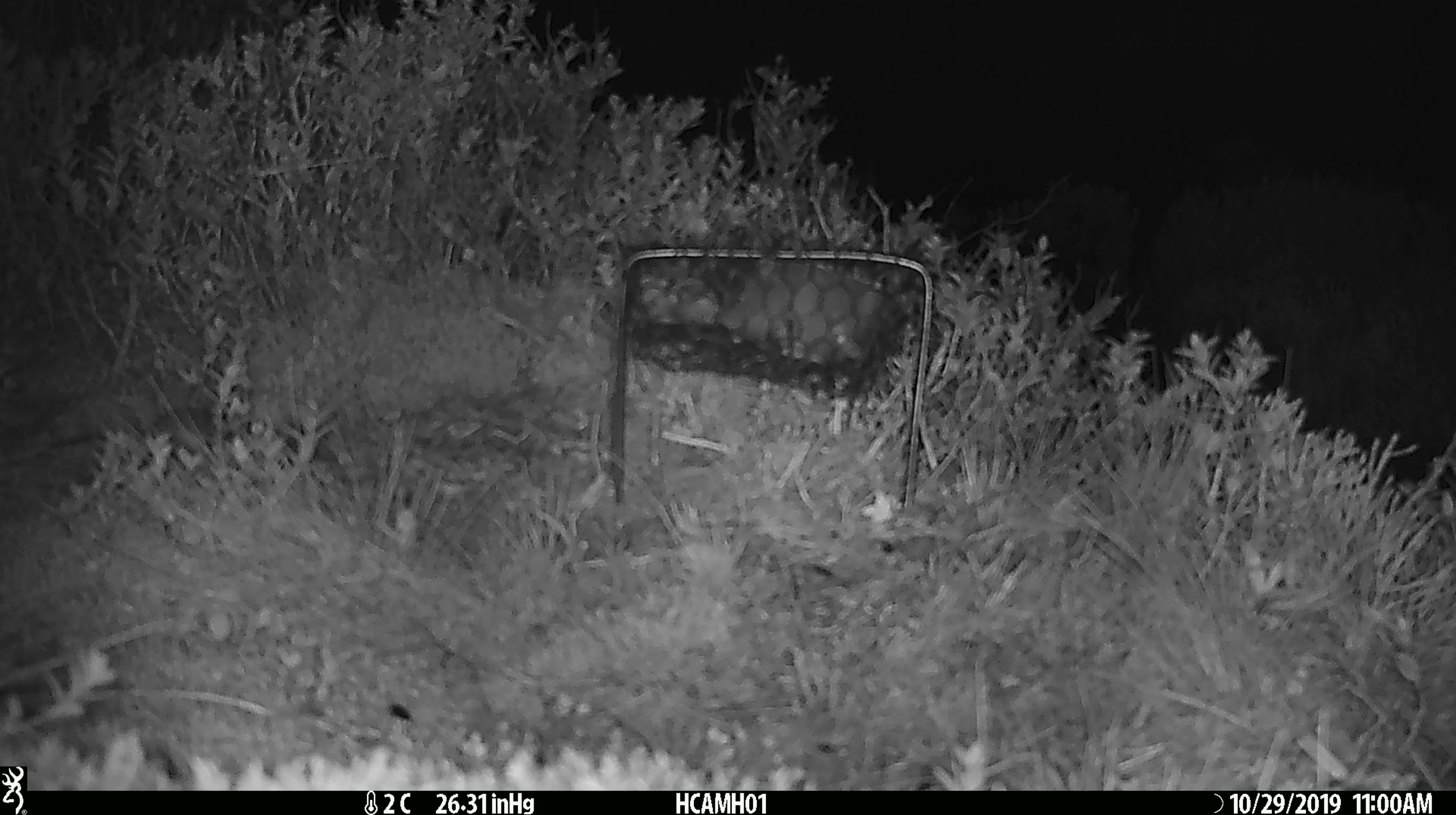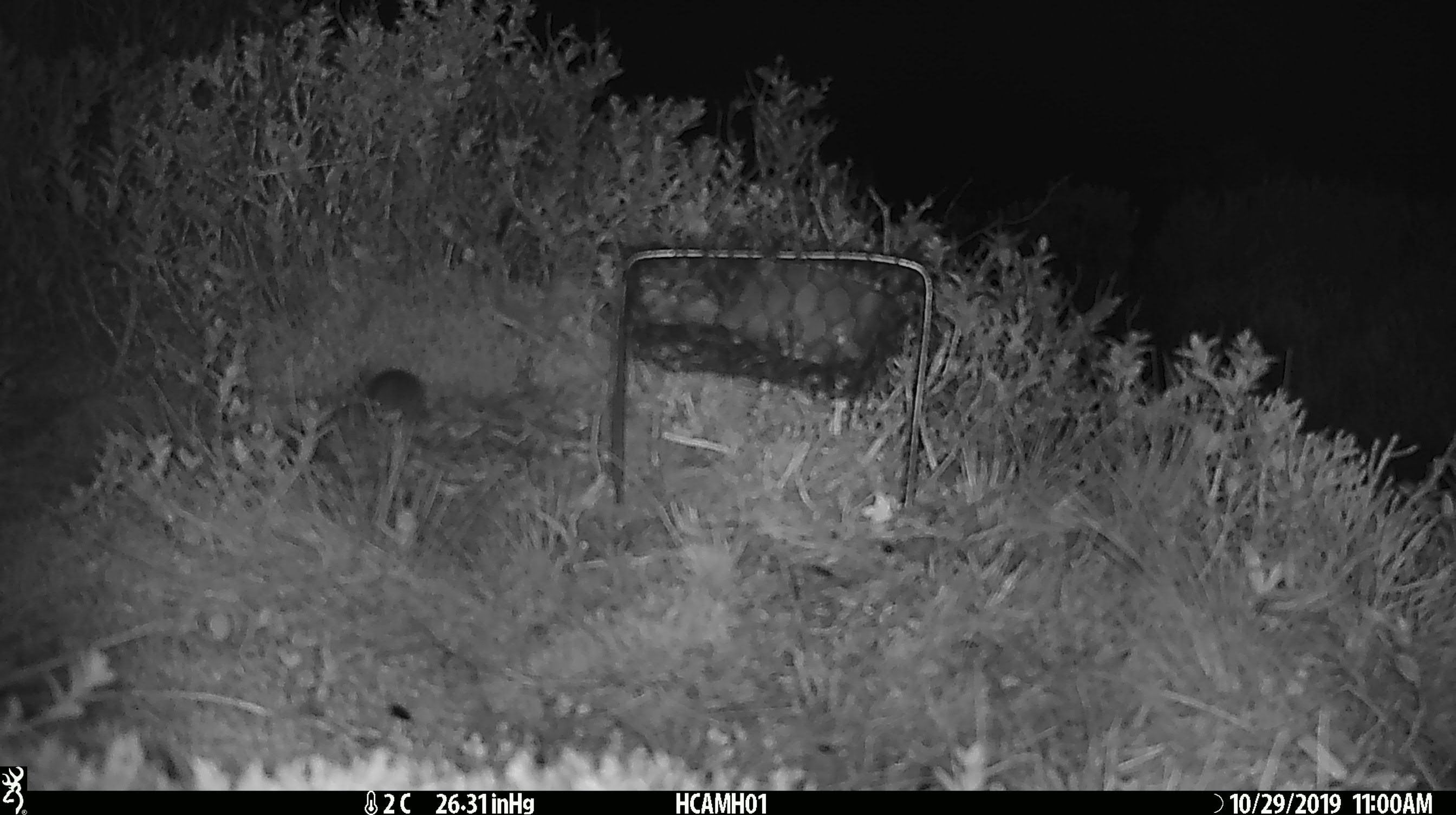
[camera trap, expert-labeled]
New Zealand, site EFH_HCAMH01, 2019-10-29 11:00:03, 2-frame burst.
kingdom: Animalia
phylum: Chordata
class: Mammalia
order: Rodentia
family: Muridae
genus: Mus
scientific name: Mus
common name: mouse